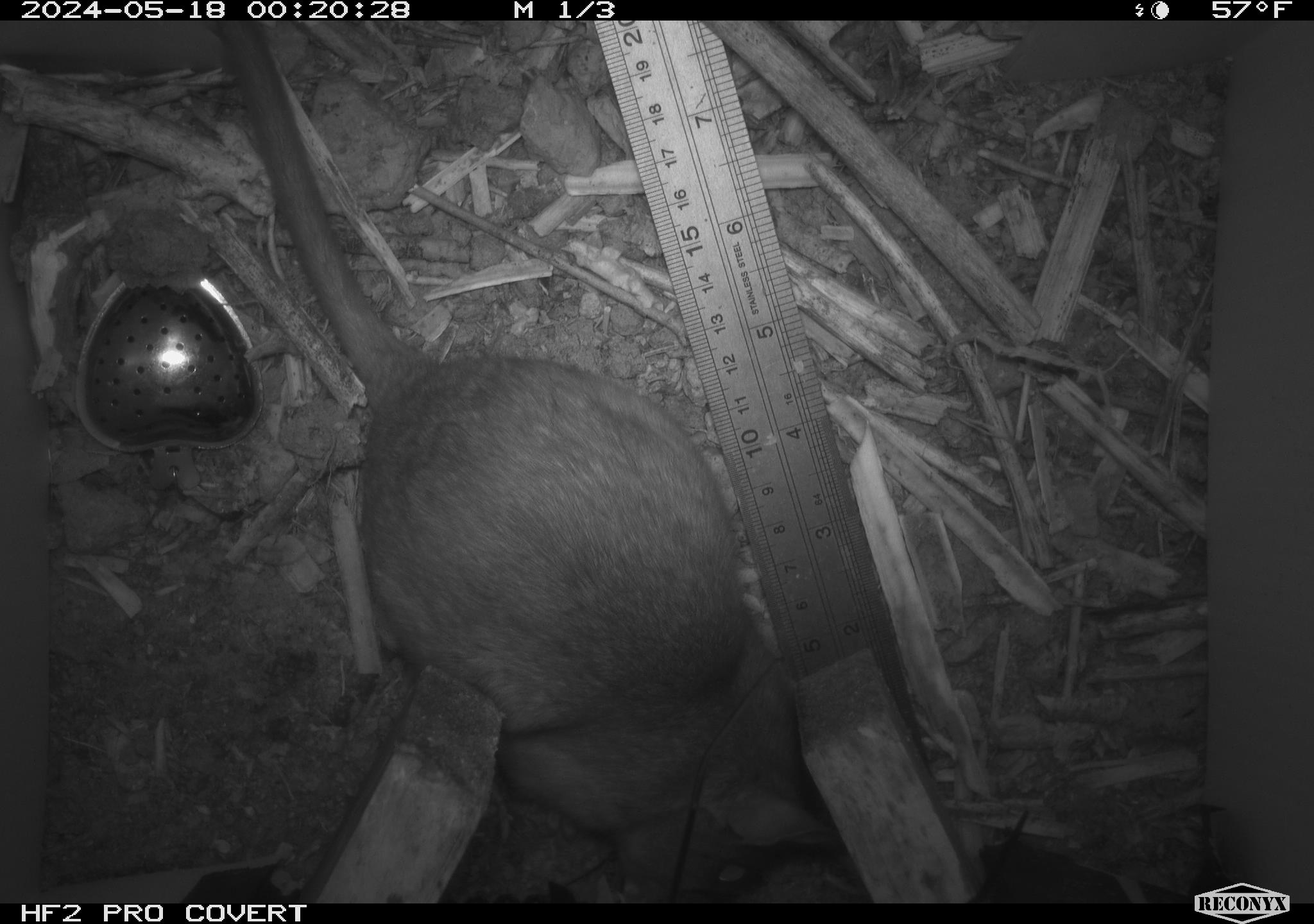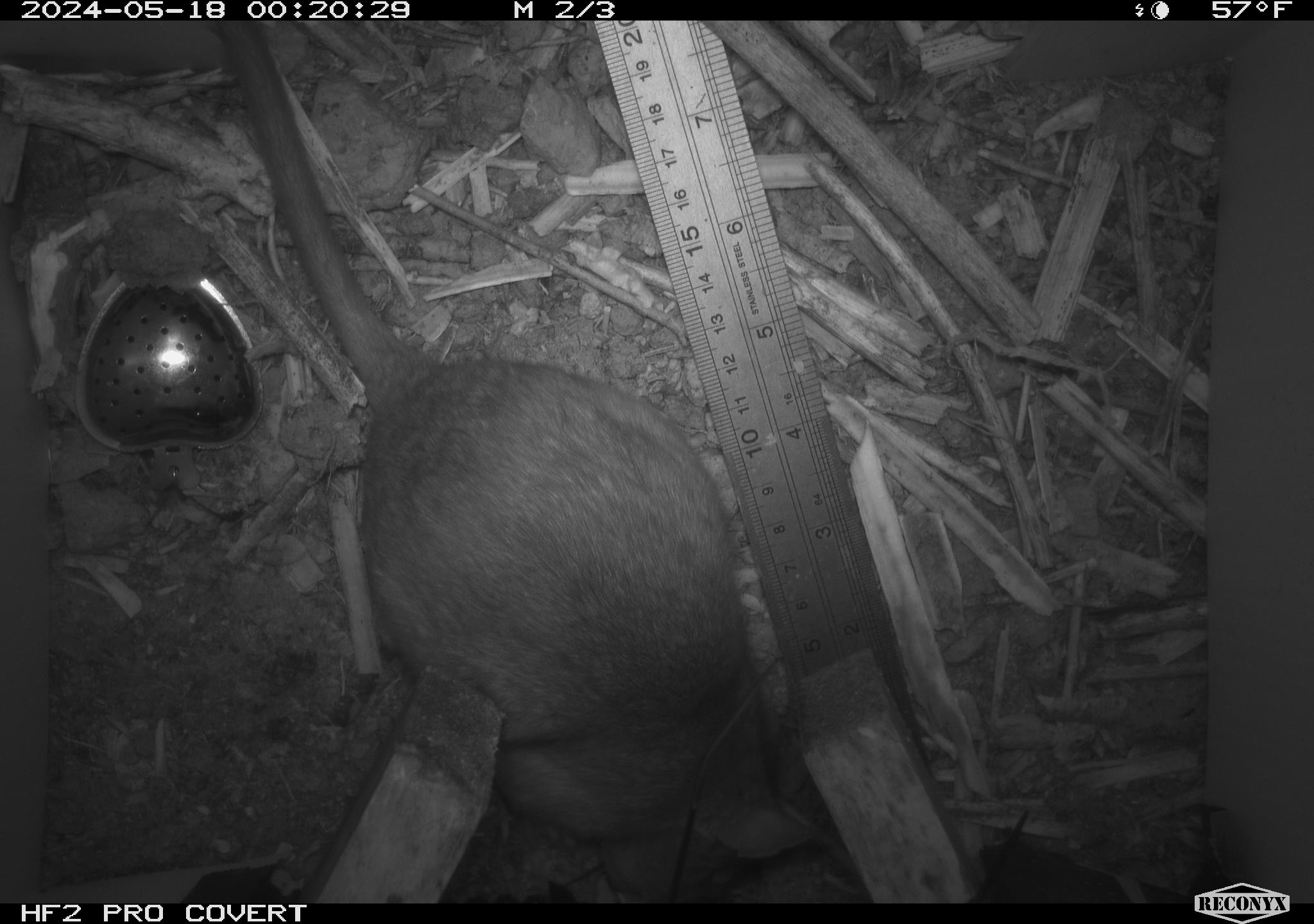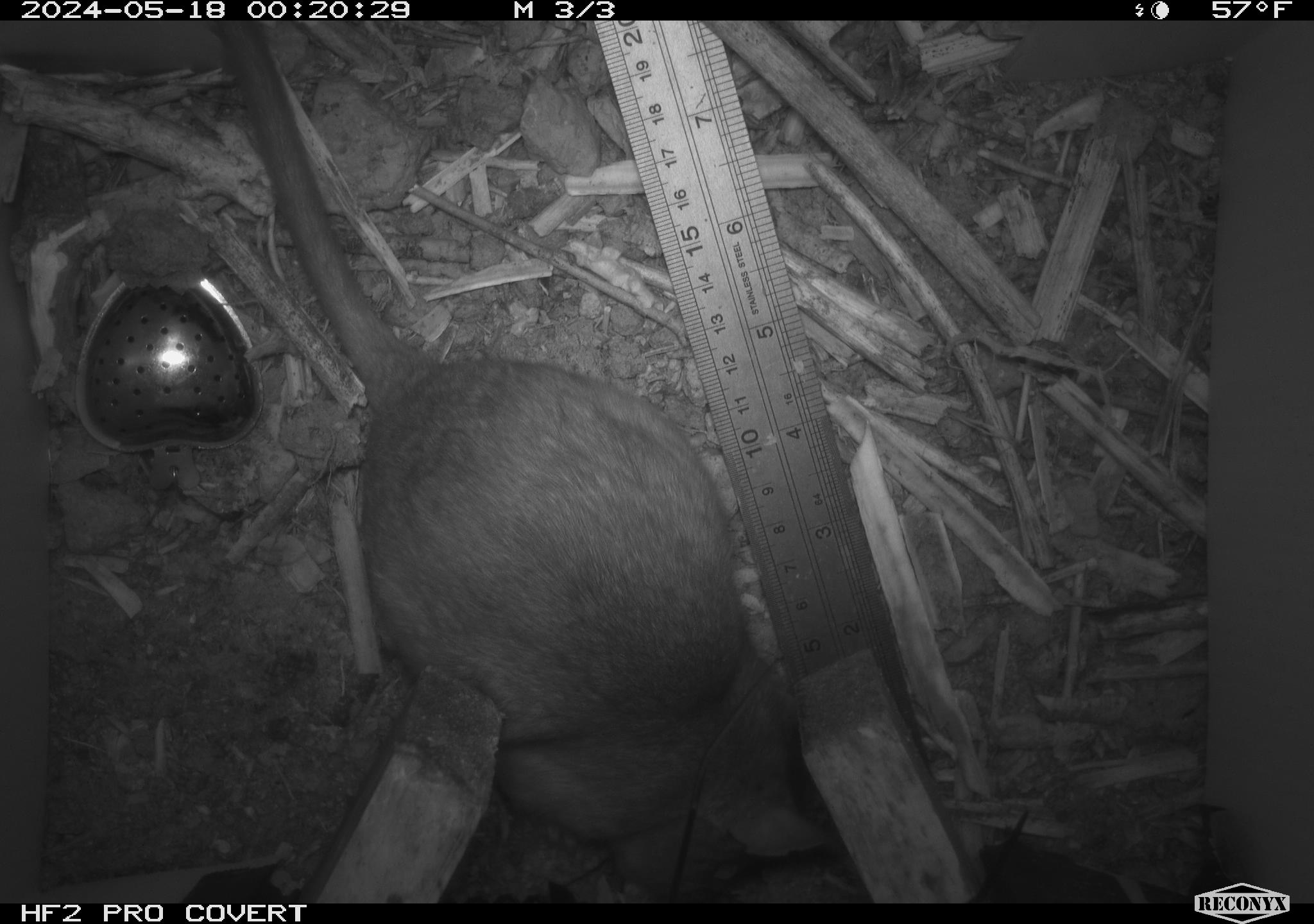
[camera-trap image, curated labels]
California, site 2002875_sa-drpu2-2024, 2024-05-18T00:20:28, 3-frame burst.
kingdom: Animalia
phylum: Chordata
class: Mammalia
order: Rodentia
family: Cricetidae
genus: Neotoma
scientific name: Neotoma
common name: pack rat or woodrat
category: neotoma species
Neotoma species (pack rat or woodrat) (Neotoma).